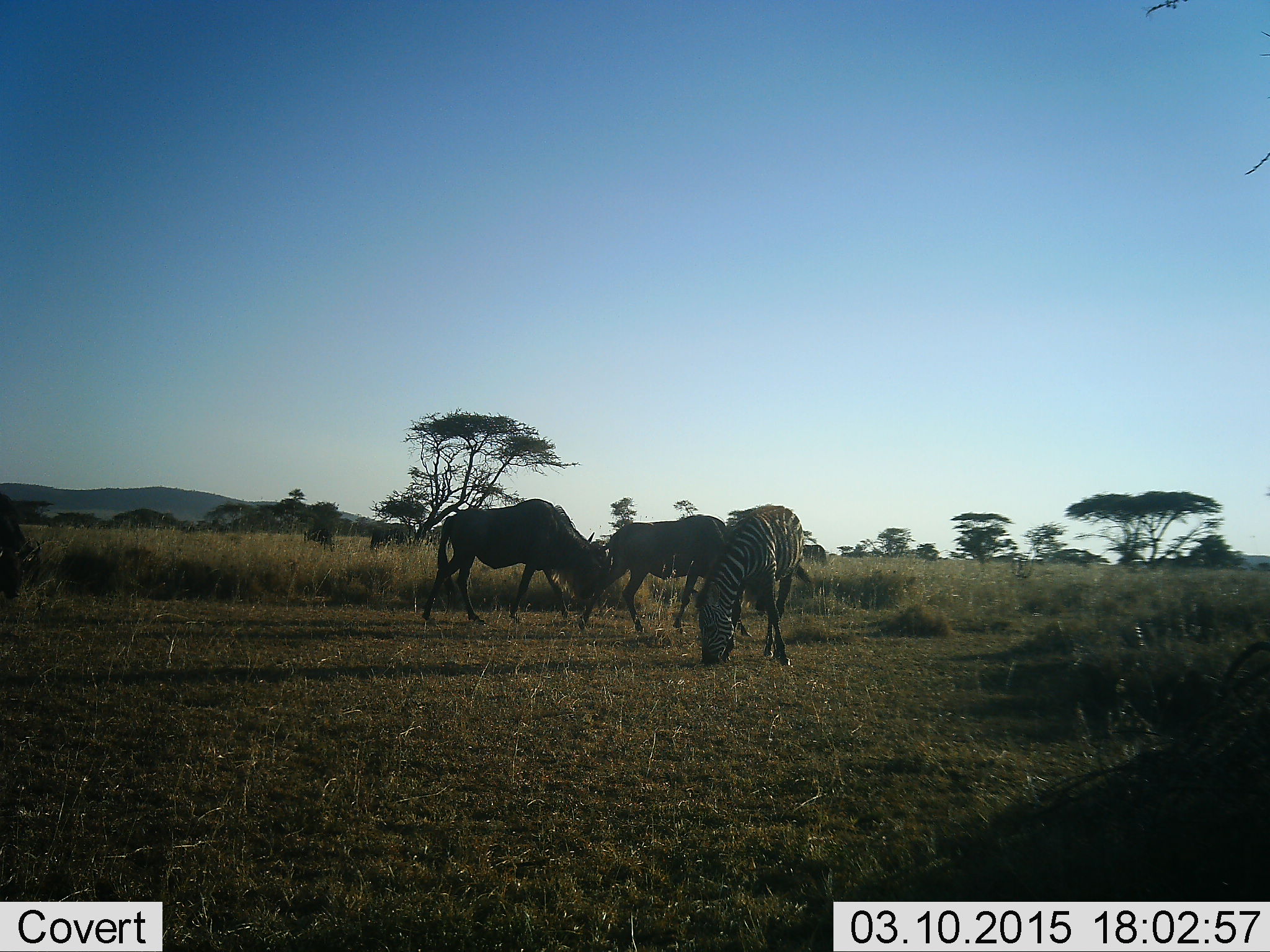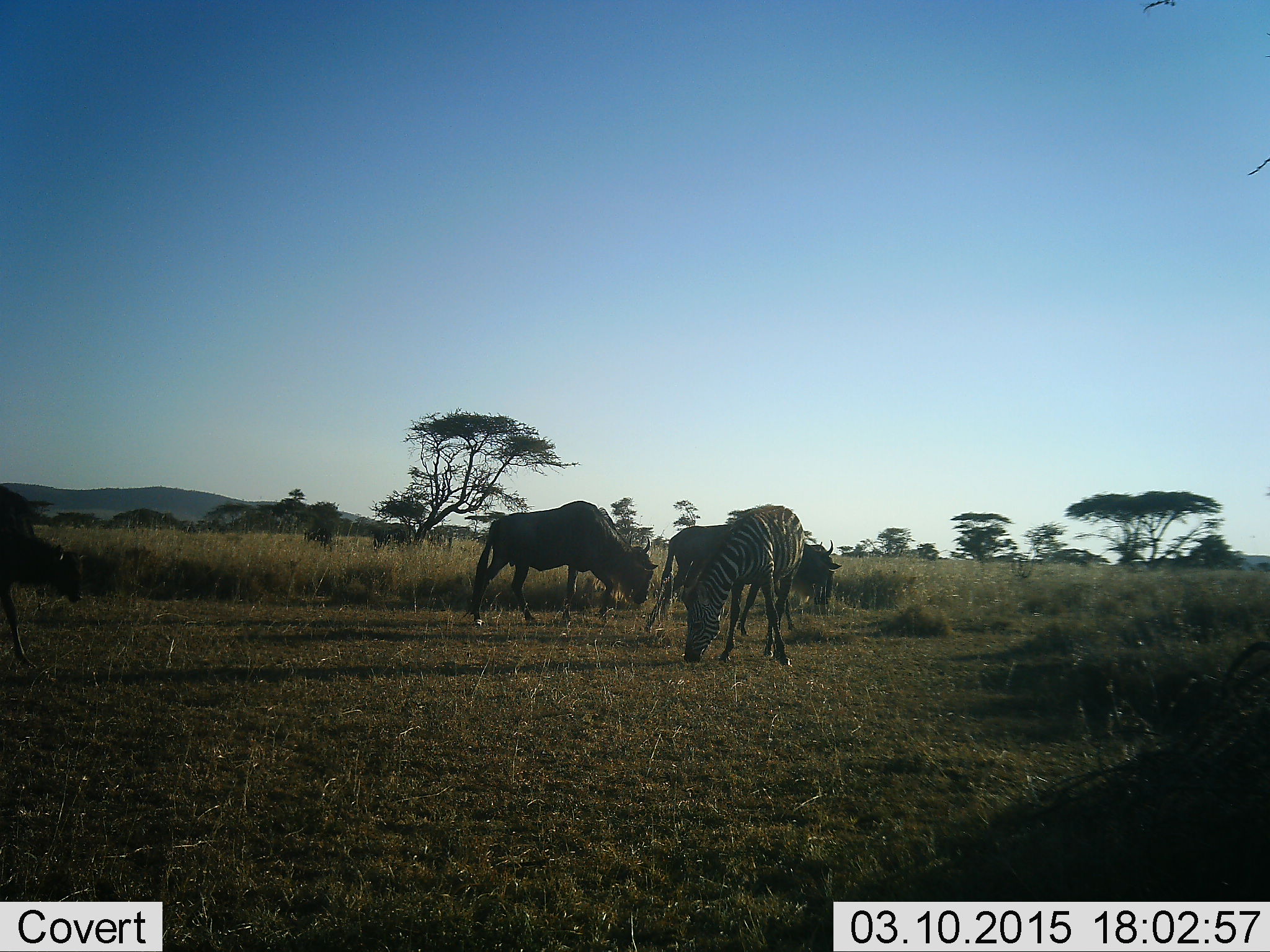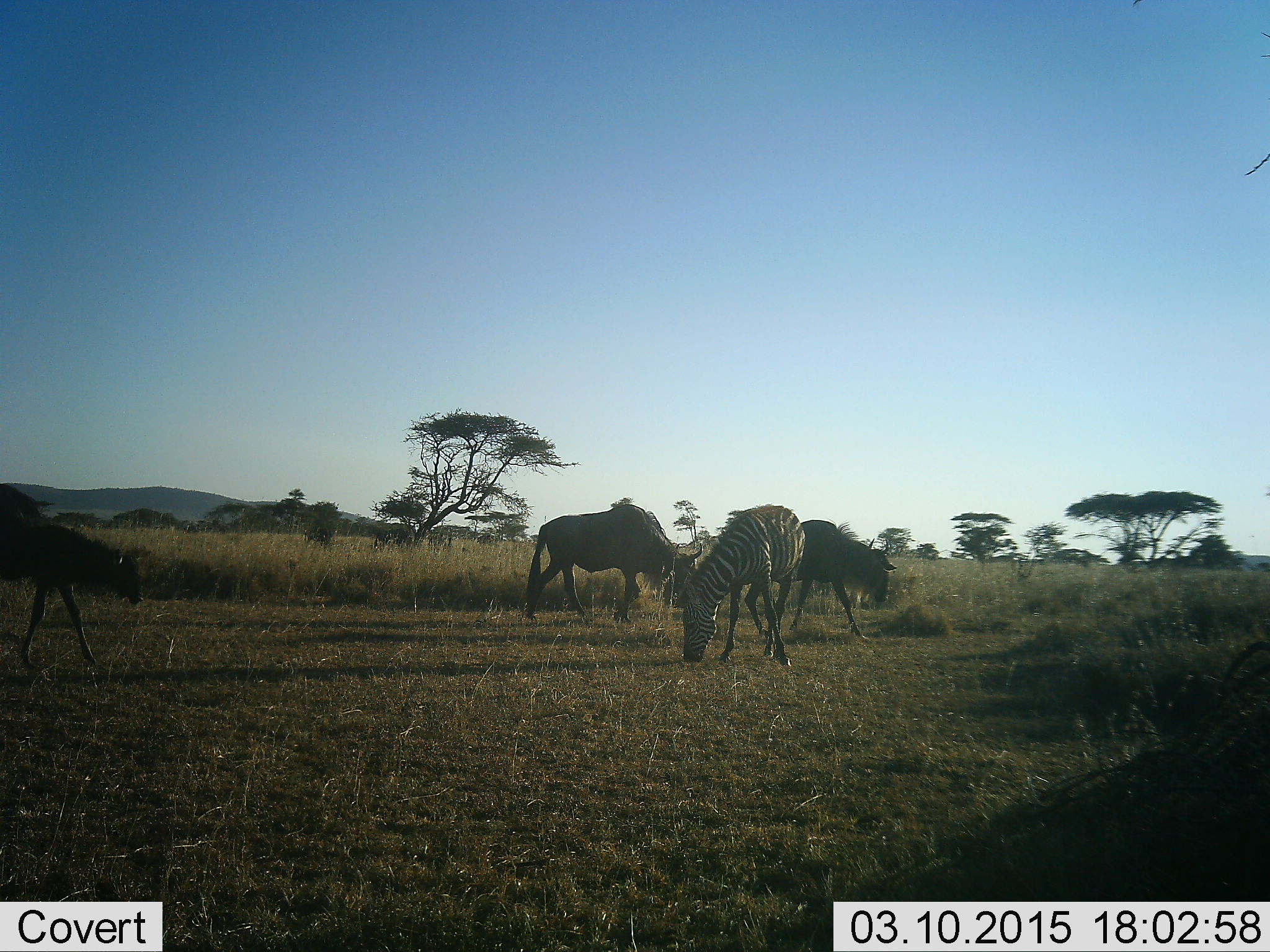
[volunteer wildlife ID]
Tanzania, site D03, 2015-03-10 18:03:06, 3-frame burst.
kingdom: Animalia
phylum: Chordata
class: Mammalia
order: Artiodactyla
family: Bovidae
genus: Connochaetes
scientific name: Connochaetes taurinus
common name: blue wildebeest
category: wildebeest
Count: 3.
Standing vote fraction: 10%.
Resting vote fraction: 0%.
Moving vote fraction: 90%.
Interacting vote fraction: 0%.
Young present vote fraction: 30%.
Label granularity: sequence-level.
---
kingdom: Animalia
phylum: Chordata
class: Mammalia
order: Perissodactyla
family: Equidae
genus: Equus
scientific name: Equus quagga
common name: plains zebra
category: zebra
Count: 1.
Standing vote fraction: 10%.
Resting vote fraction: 0%.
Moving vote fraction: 0%.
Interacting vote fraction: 0%.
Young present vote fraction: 0%.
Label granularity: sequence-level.